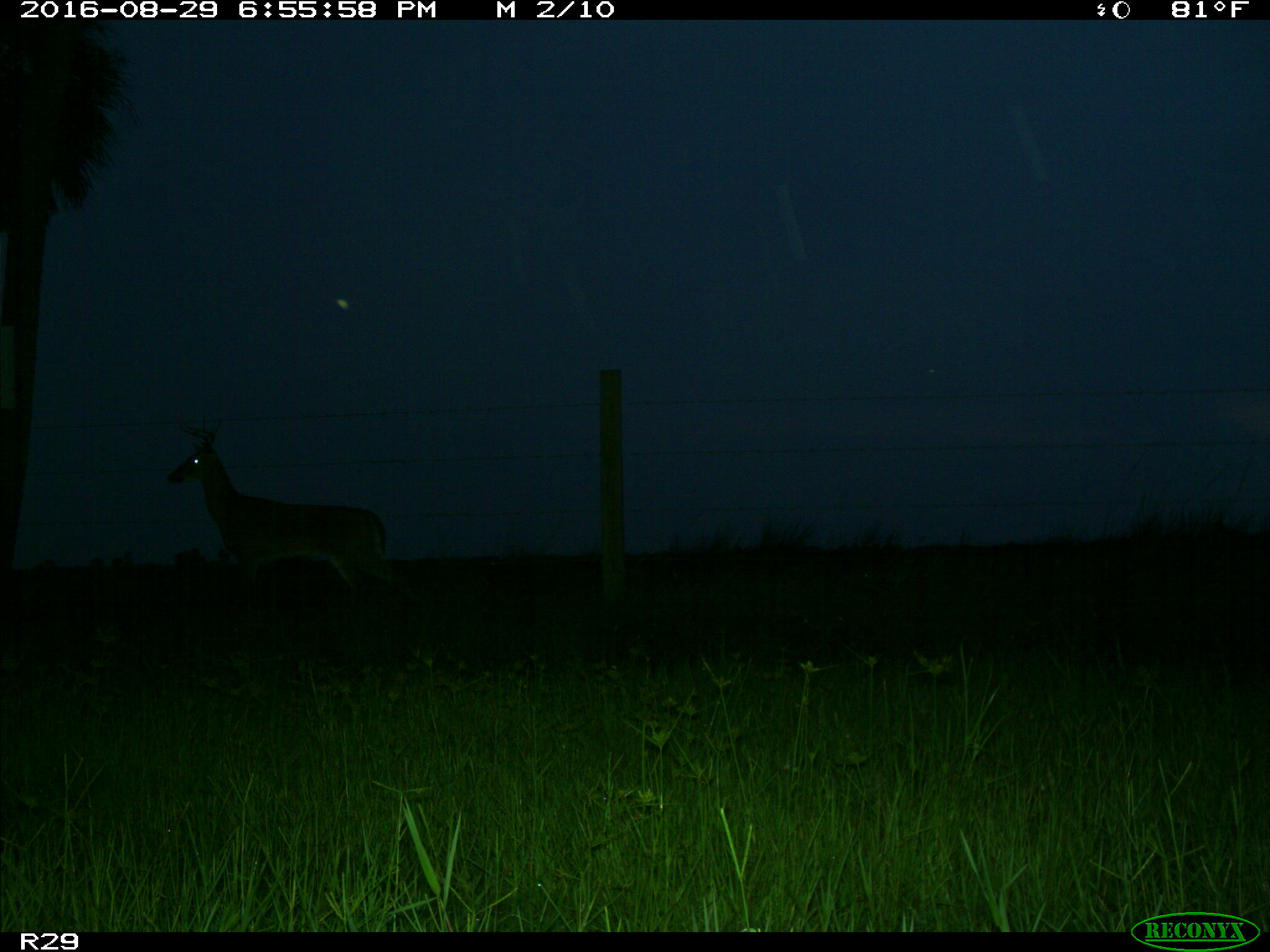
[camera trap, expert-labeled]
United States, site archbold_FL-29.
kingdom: Animalia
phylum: Chordata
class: Mammalia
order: Artiodactyla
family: Cervidae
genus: Odocoileus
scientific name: Odocoileus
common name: deer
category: unidentified deer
Unidentified deer (deer) (Odocoileus).